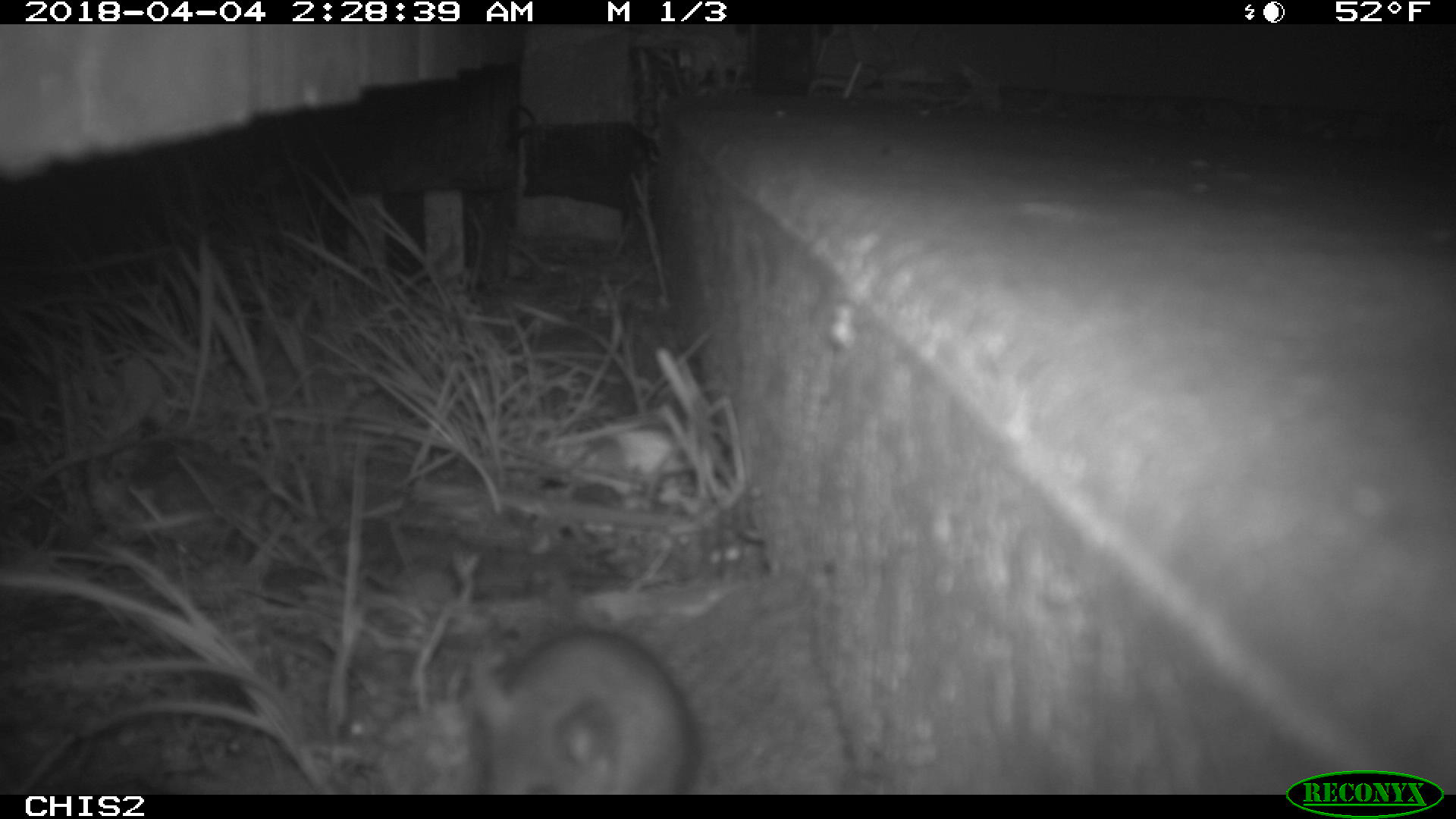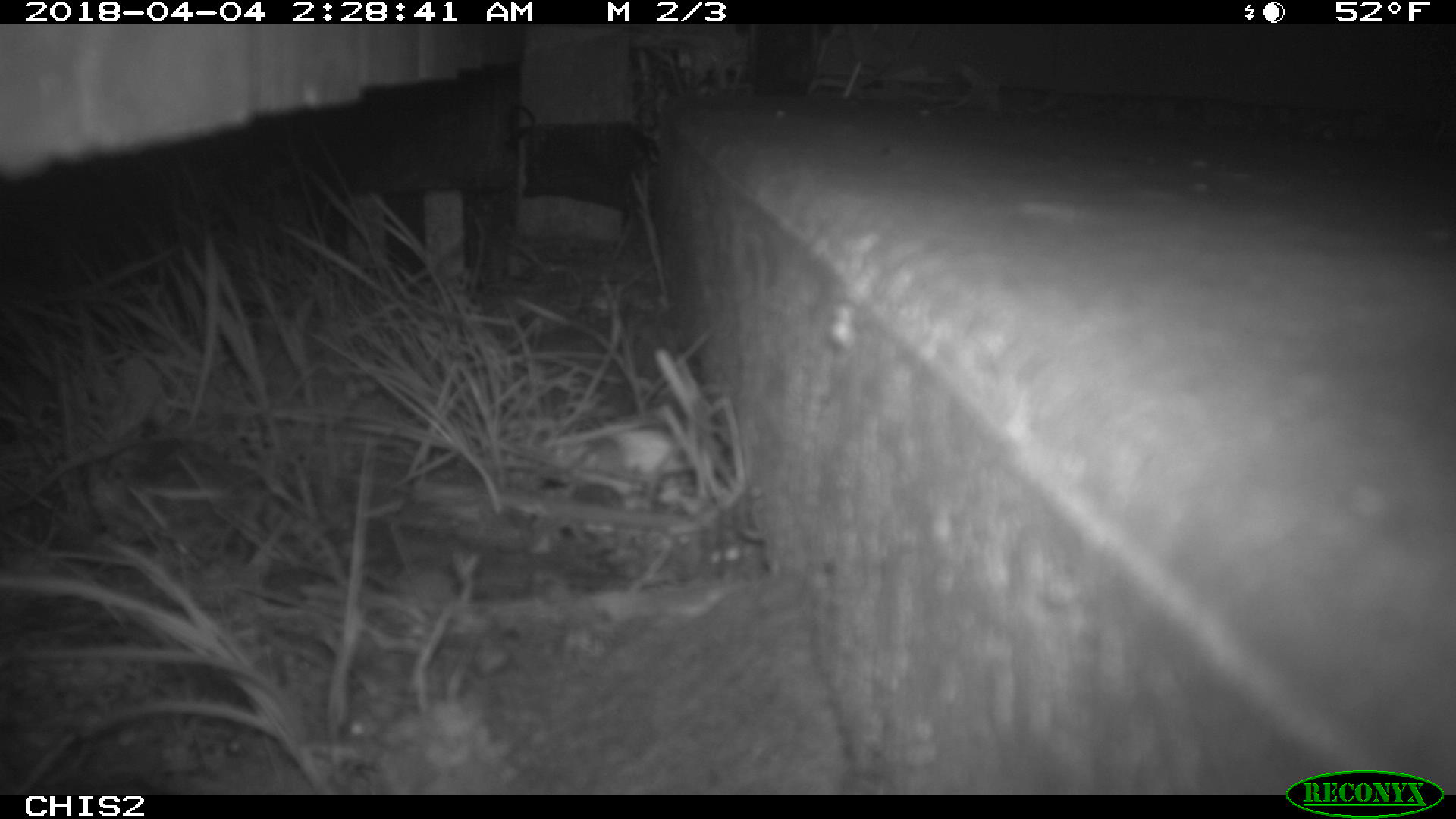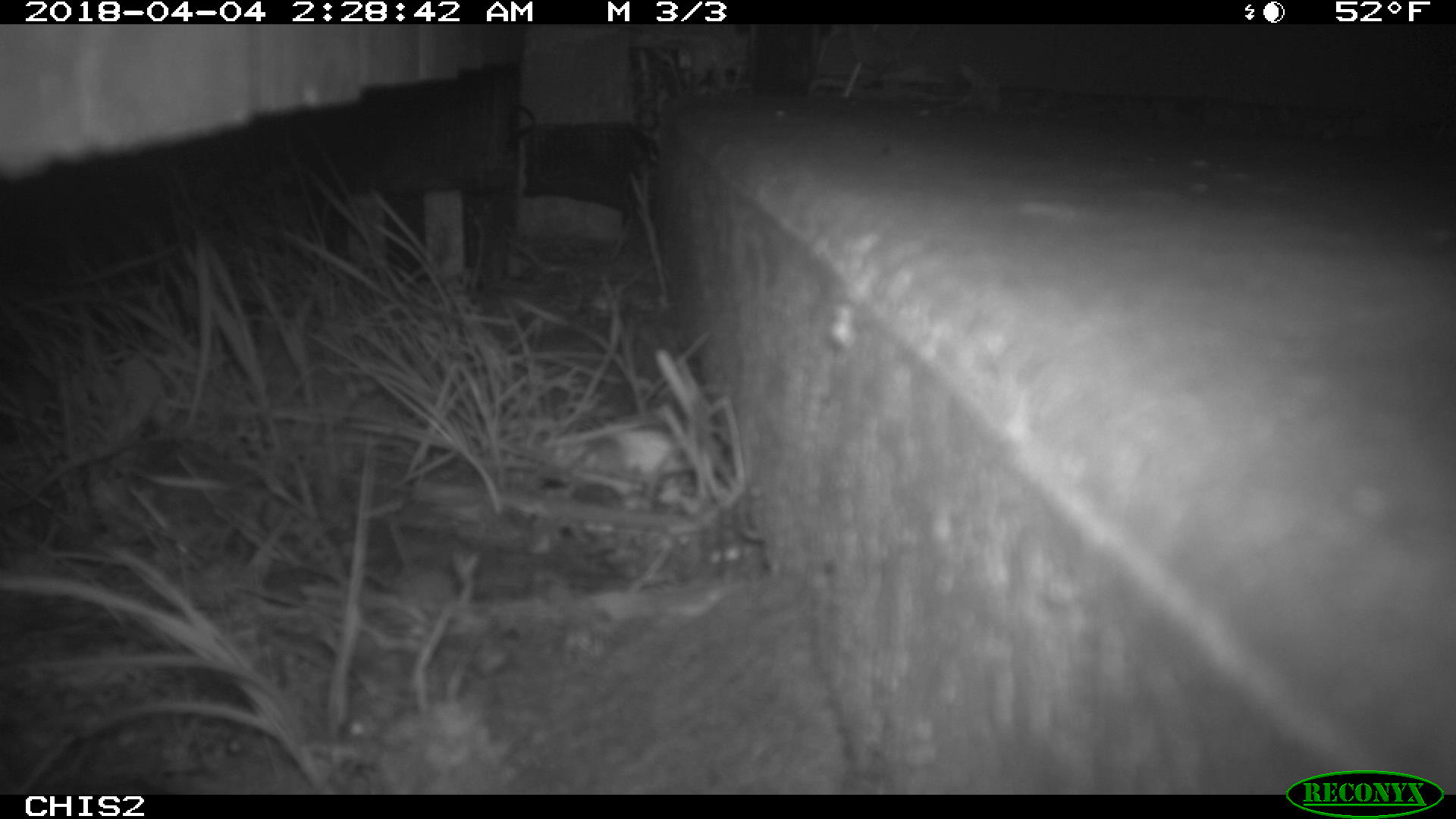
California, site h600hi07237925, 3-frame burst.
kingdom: Animalia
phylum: Chordata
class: Mammalia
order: Rodentia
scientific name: Rodentia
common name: rodent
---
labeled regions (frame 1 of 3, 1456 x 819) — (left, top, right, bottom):
rodent: (470, 632, 698, 794)